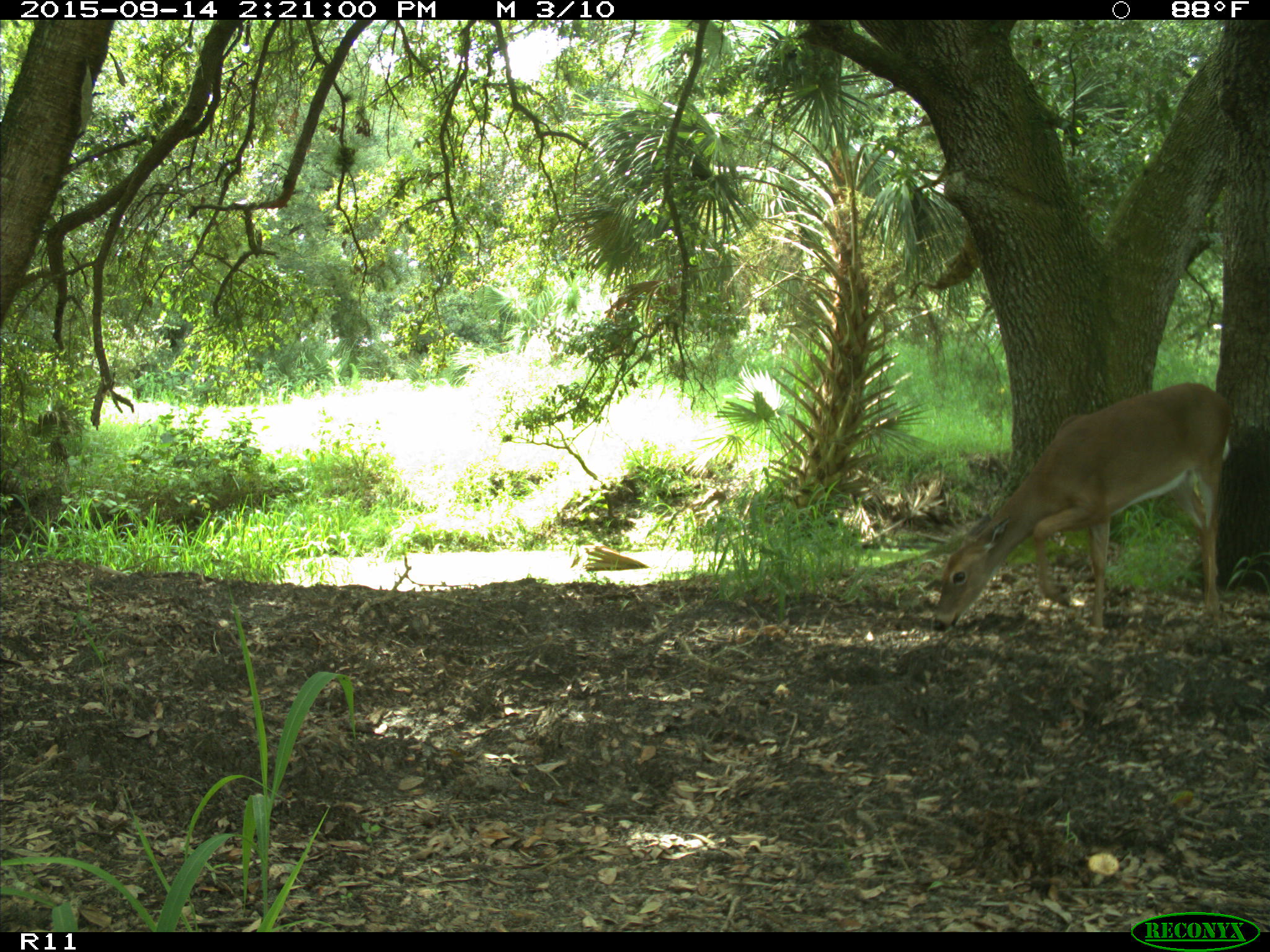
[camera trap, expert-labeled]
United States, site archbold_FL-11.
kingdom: Animalia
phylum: Chordata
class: Mammalia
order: Artiodactyla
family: Cervidae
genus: Odocoileus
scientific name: Odocoileus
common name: deer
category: unidentified deer